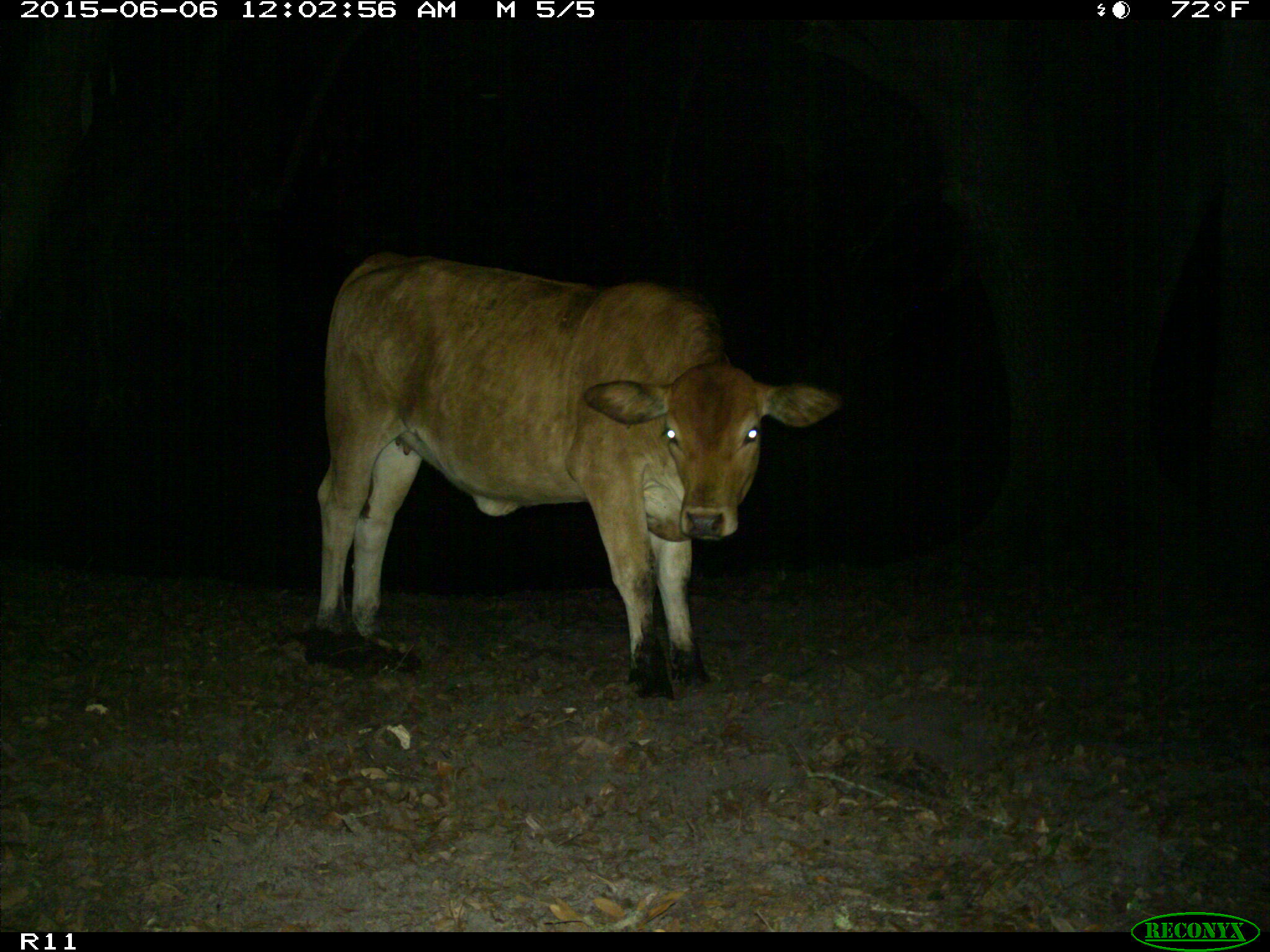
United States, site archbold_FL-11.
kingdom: Animalia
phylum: Chordata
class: Mammalia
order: Artiodactyla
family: Bovidae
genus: Bos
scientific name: Bos taurus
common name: domestic cow